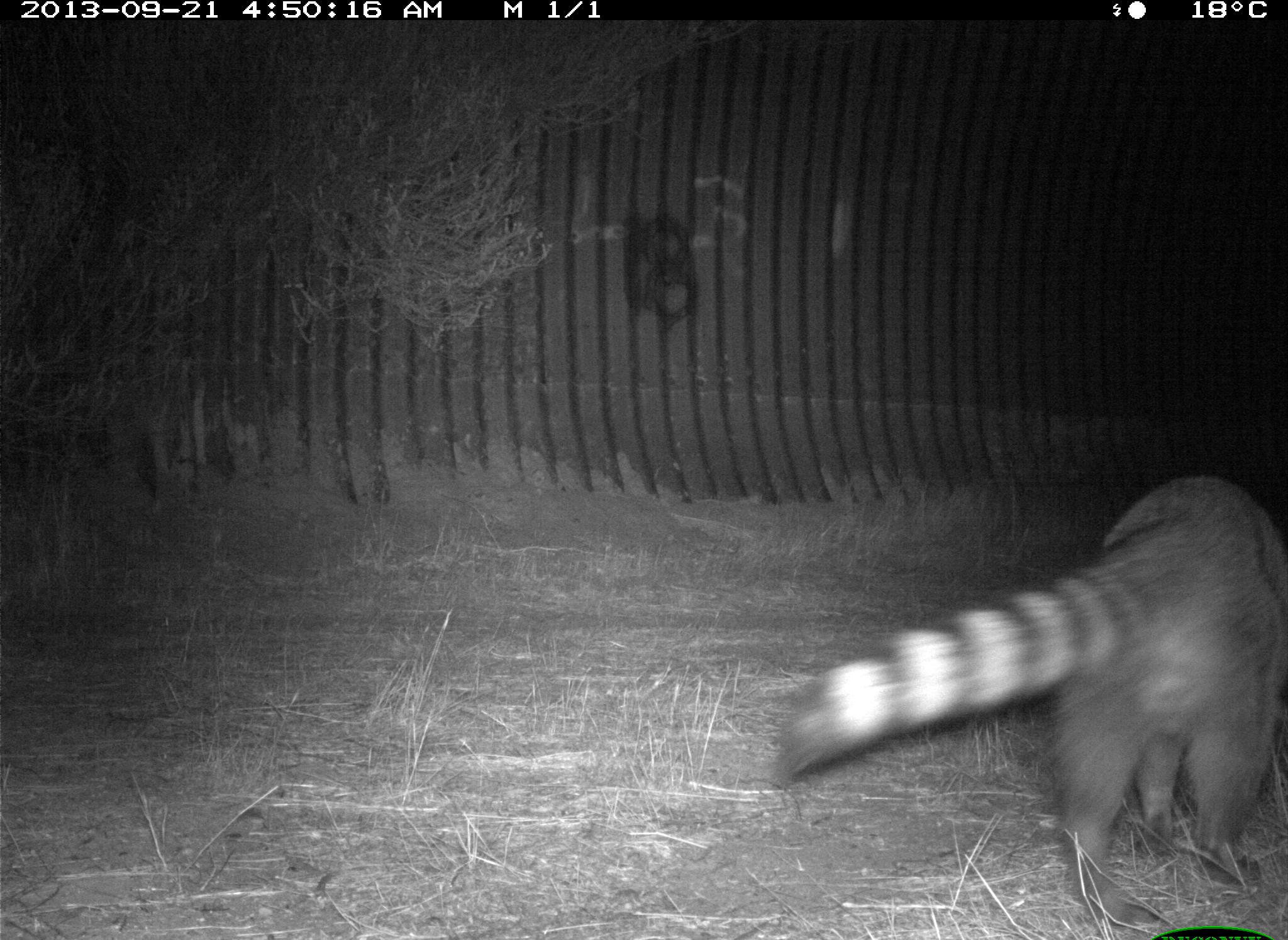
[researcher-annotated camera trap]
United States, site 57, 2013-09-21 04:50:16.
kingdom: Animalia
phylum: Chordata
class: Mammalia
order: Carnivora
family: Procyonidae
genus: Procyon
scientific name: Procyon lotor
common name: raccoon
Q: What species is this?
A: Raccoon (Procyon lotor).